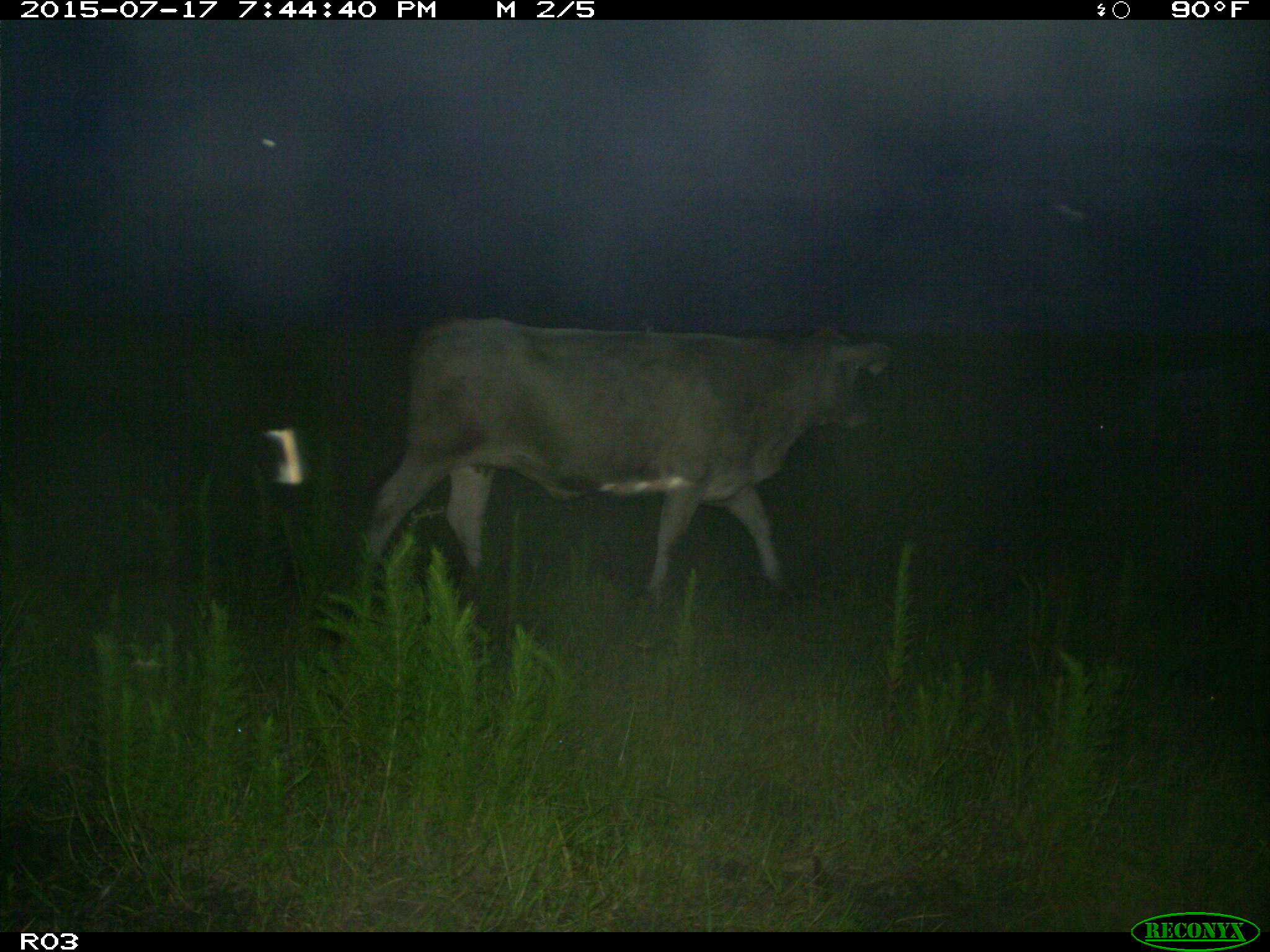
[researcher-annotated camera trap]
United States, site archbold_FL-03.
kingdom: Animalia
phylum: Chordata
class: Mammalia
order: Artiodactyla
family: Bovidae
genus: Bos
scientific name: Bos taurus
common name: domestic cow